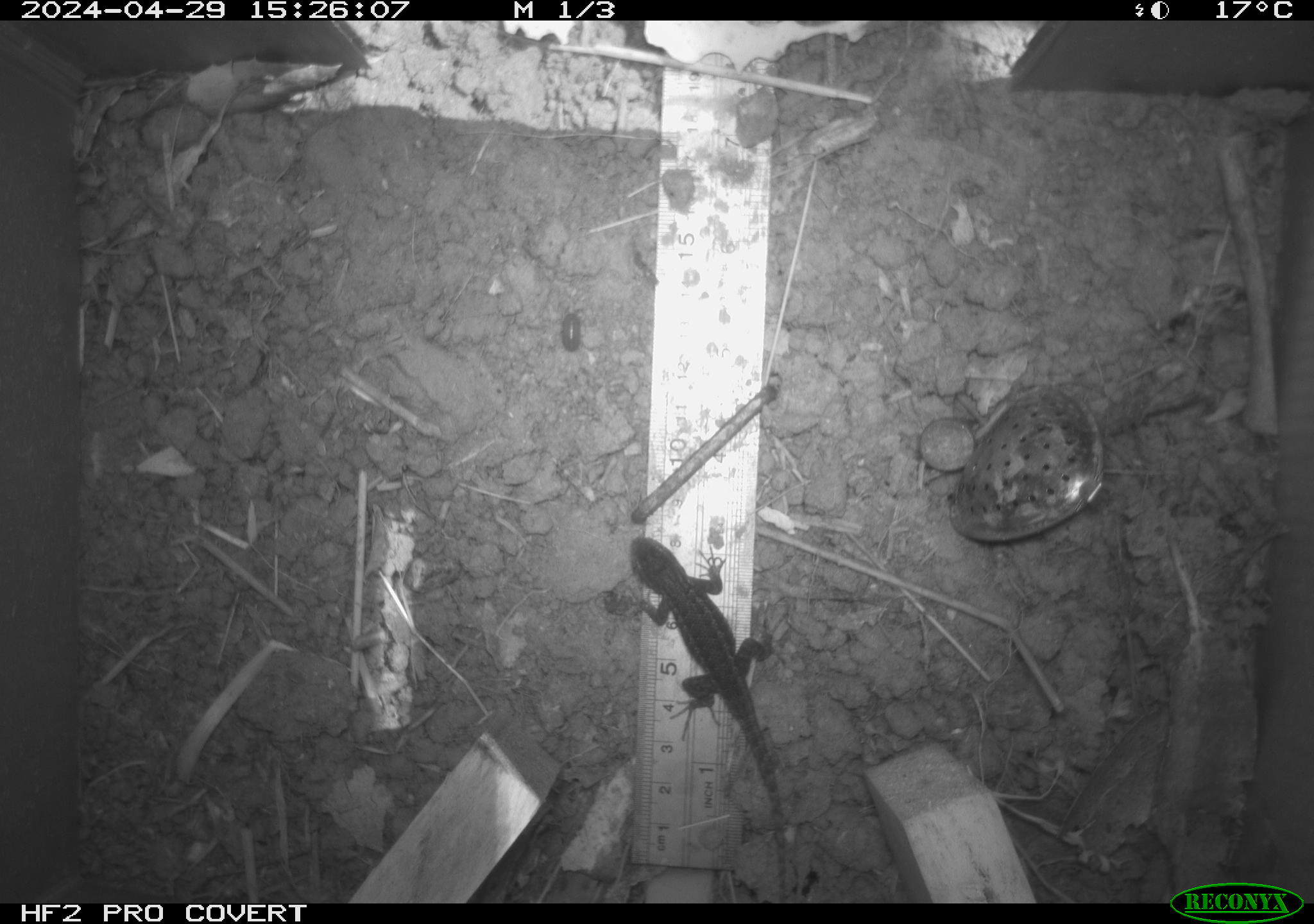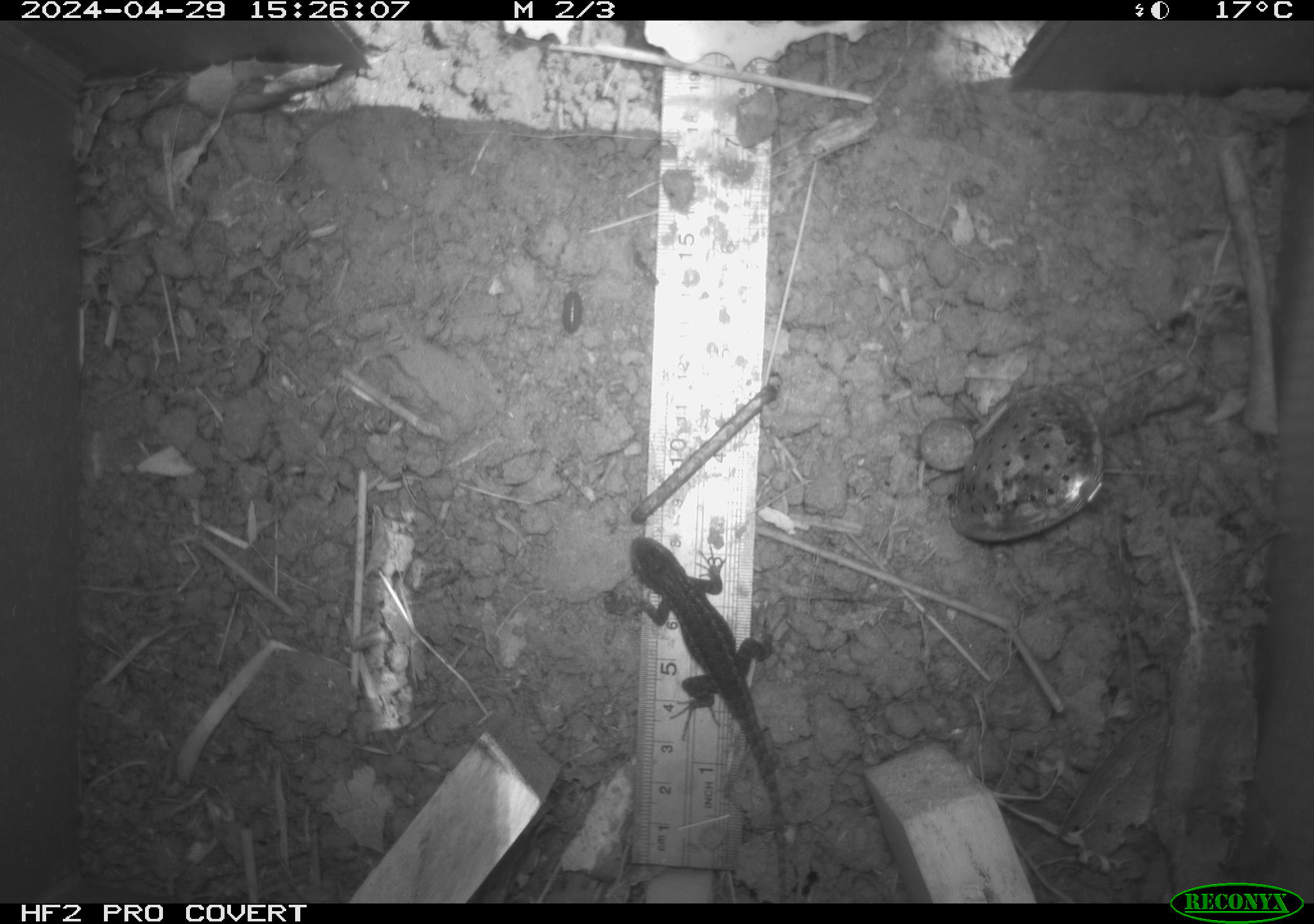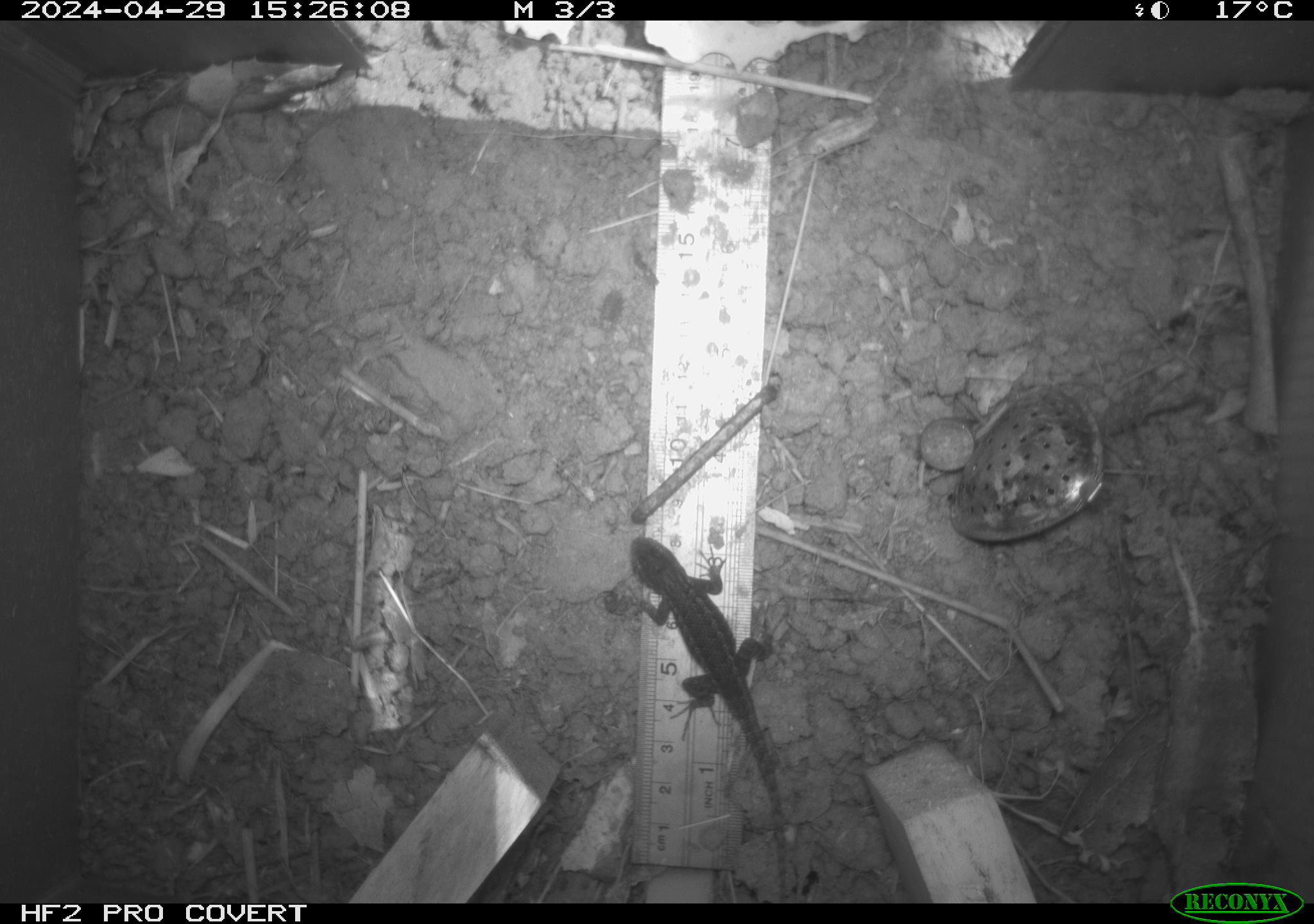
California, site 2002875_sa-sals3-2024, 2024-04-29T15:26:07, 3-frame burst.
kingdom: Animalia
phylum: Chordata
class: Reptilia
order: Squamata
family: Phrynosomatidae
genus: Sceloporus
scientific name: Sceloporus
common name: spiny lizards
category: sceloporus species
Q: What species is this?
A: Sceloporus species (spiny lizards) (Sceloporus).